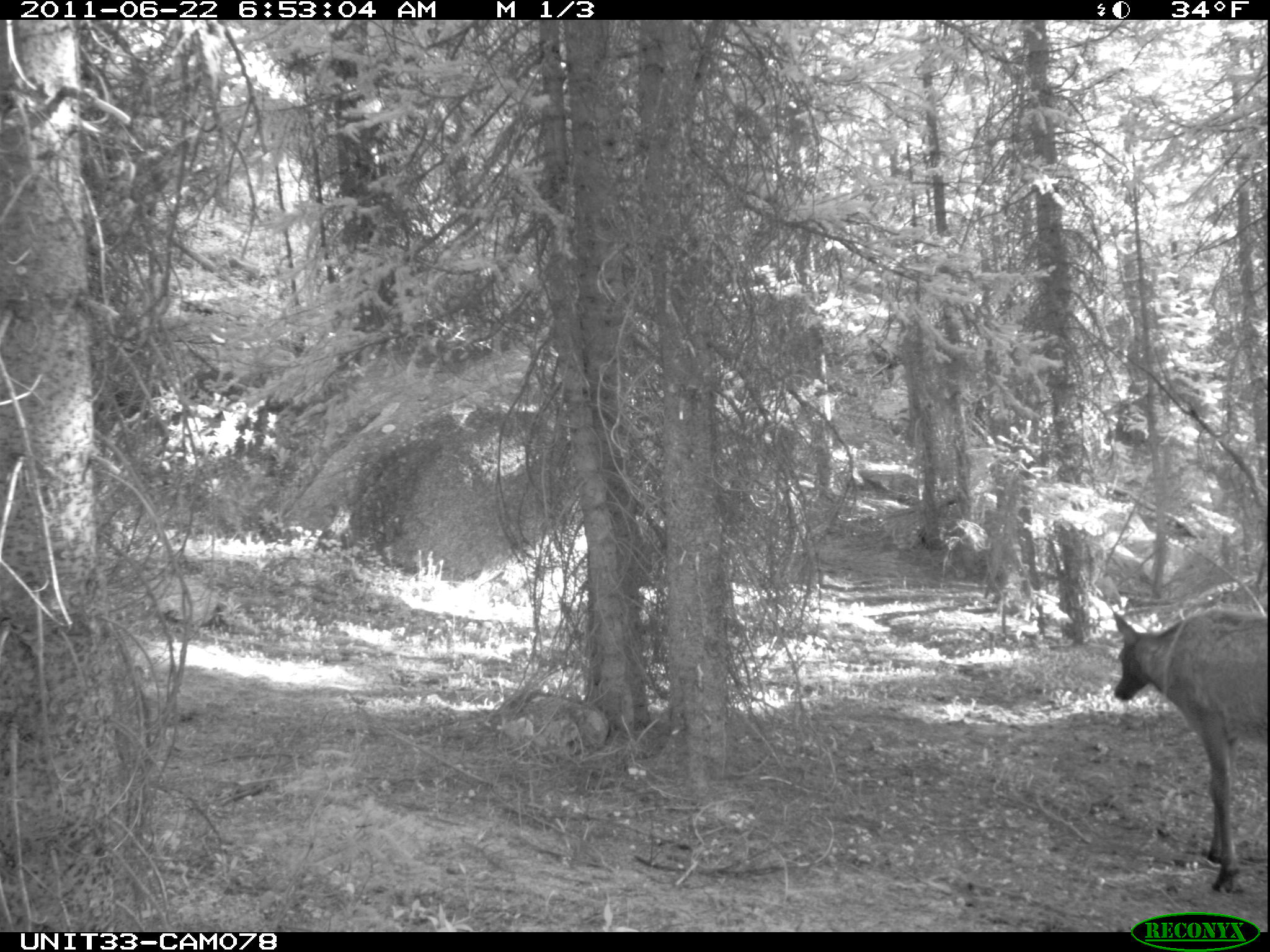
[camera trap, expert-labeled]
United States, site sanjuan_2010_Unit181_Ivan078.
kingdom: Animalia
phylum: Chordata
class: Mammalia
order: Artiodactyla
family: Cervidae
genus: Cervus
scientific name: Cervus elaphus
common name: red deer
Cervus elaphus (red deer).